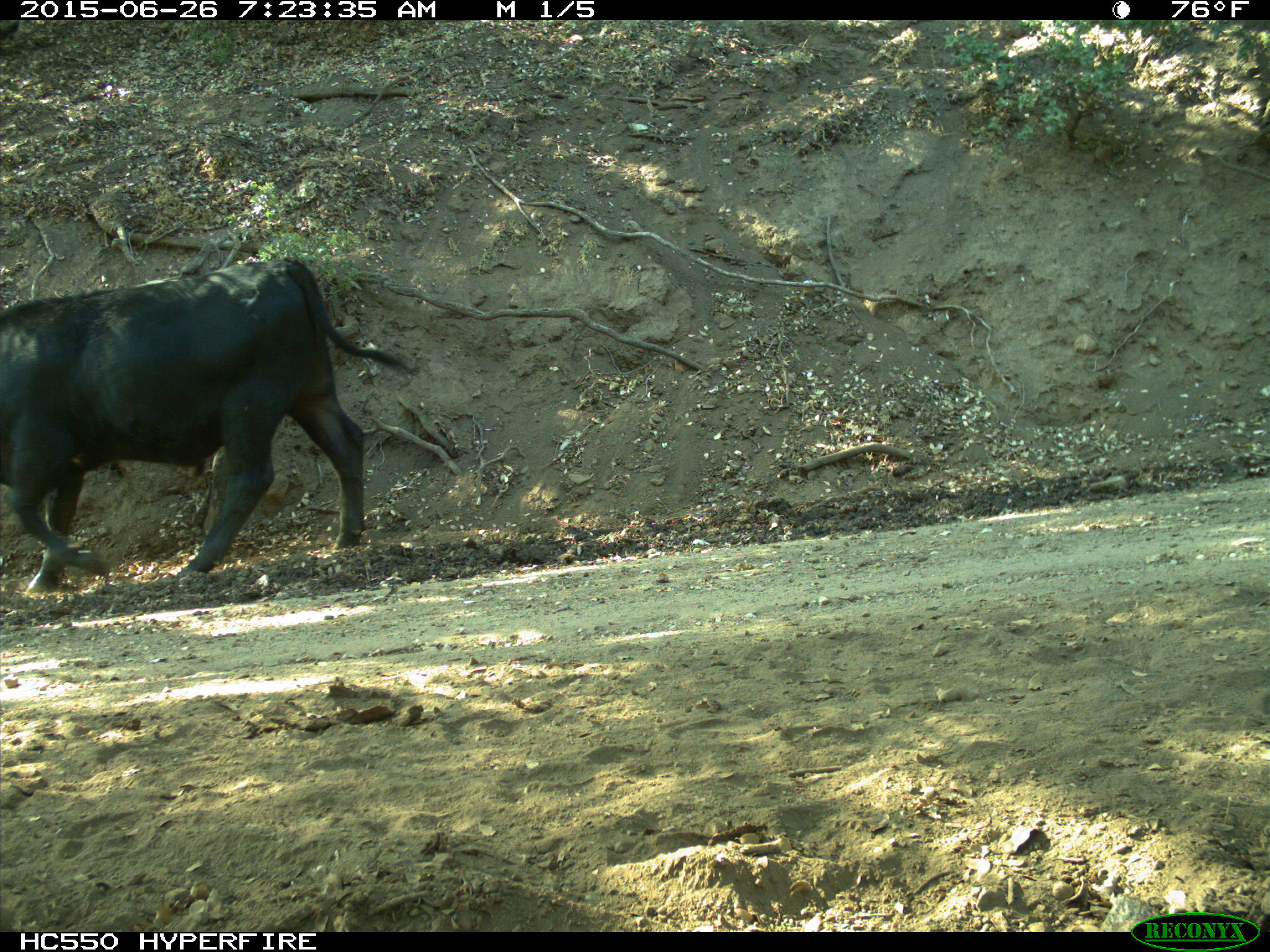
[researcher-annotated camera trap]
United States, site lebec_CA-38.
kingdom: Animalia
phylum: Chordata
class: Mammalia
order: Artiodactyla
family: Bovidae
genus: Bos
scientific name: Bos taurus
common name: domestic cow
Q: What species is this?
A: Bos taurus (domestic cow).